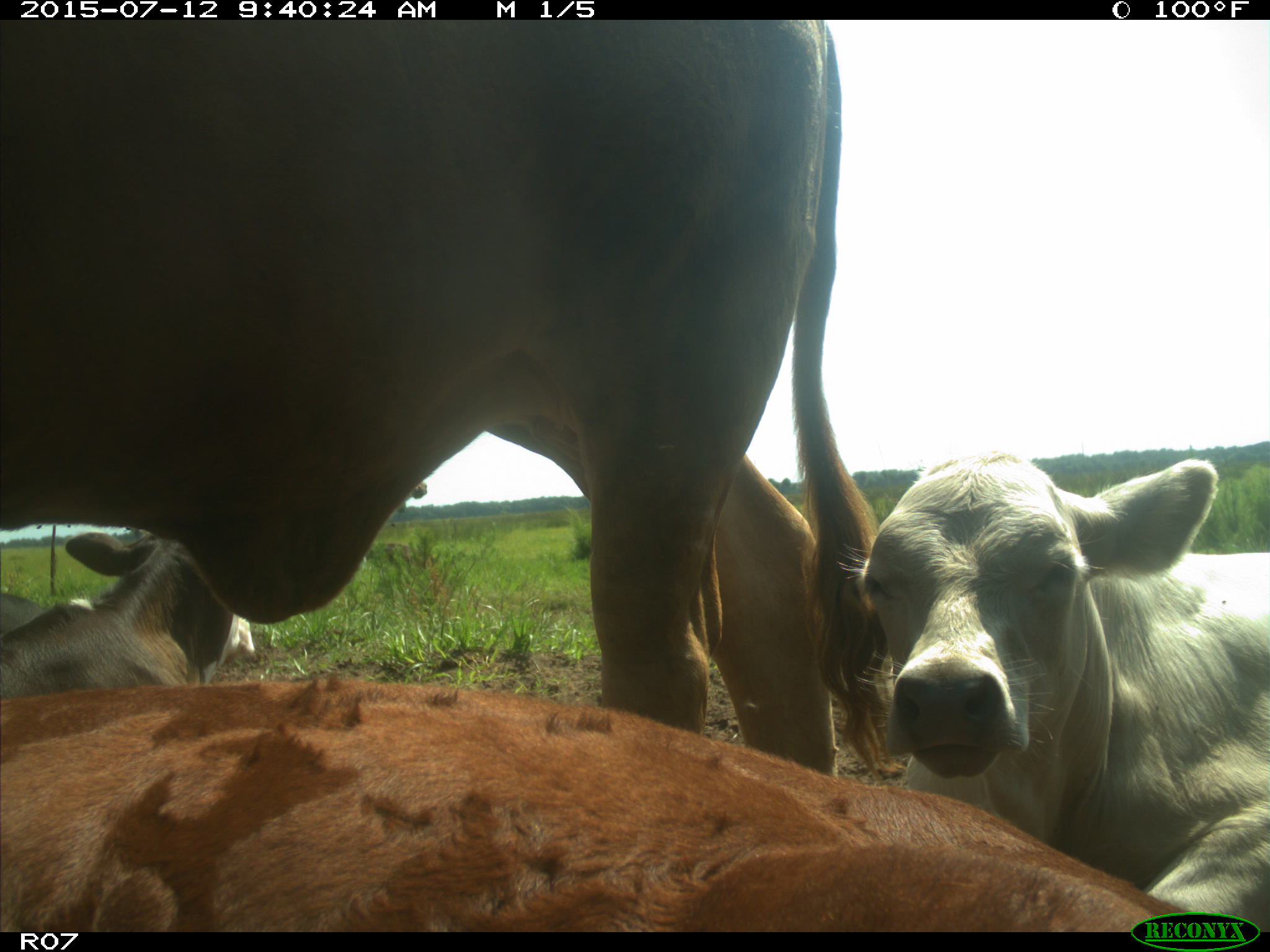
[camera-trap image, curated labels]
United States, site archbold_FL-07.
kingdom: Animalia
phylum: Chordata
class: Mammalia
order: Artiodactyla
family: Bovidae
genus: Bos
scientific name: Bos taurus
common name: domestic cow